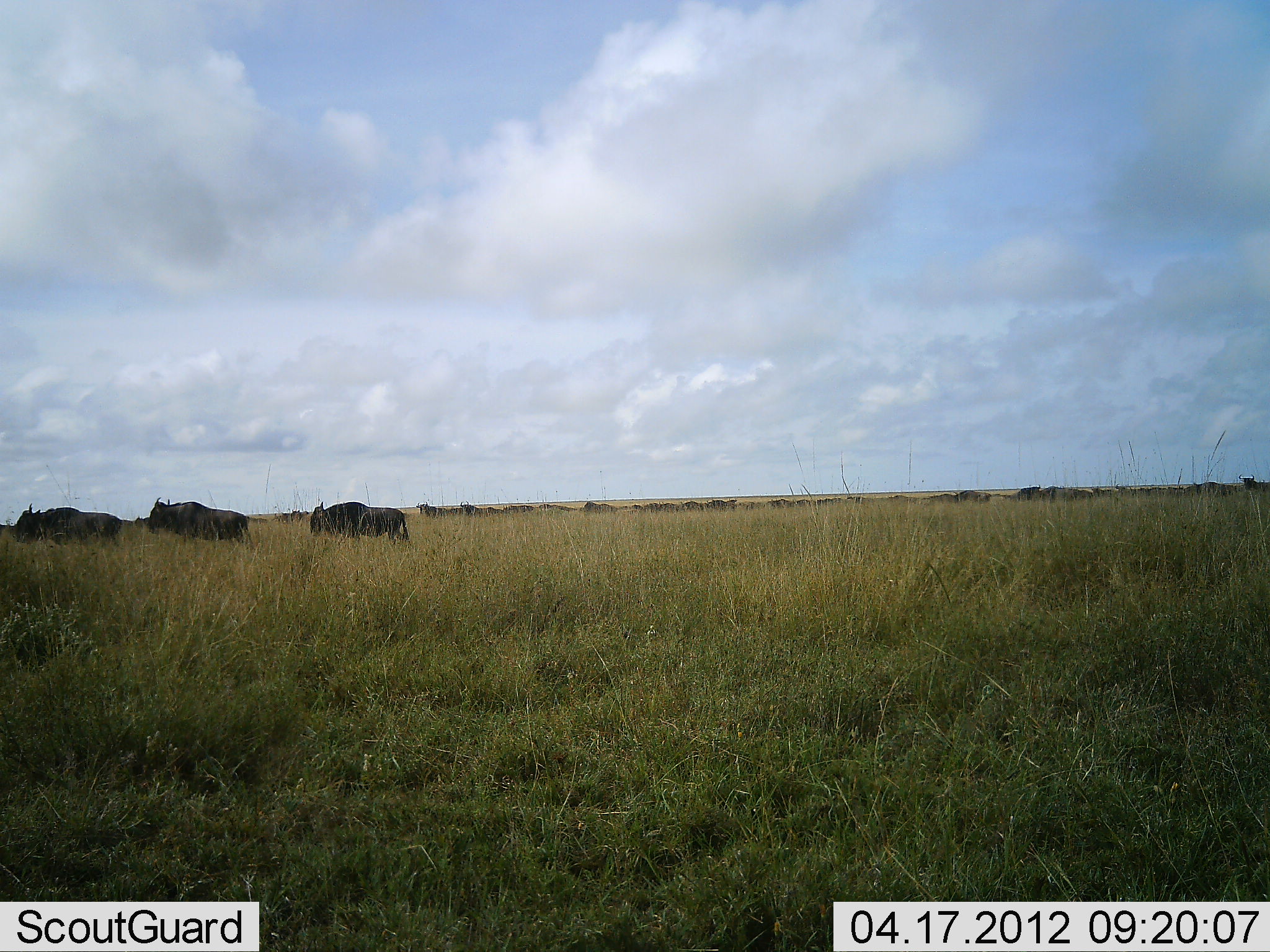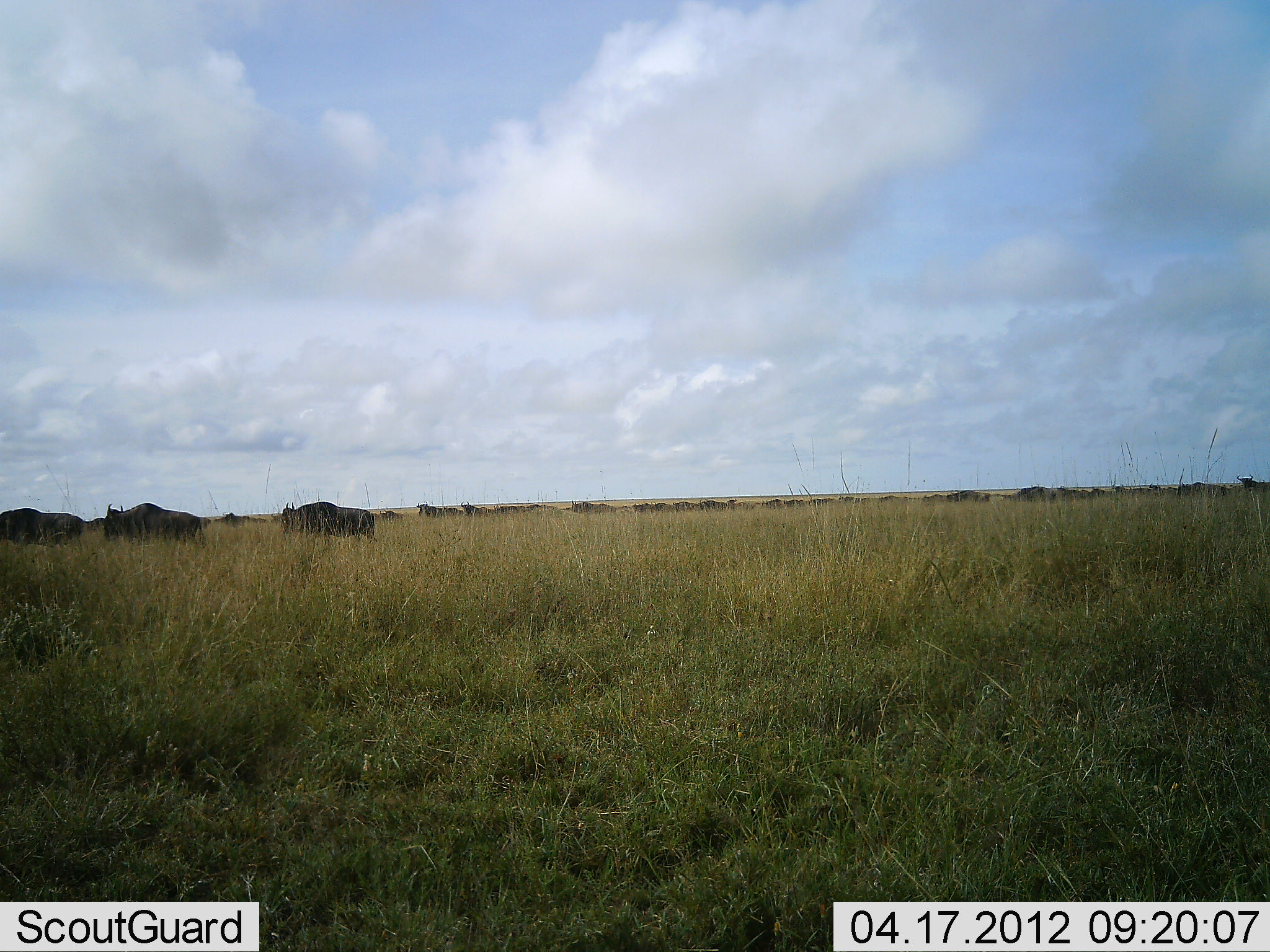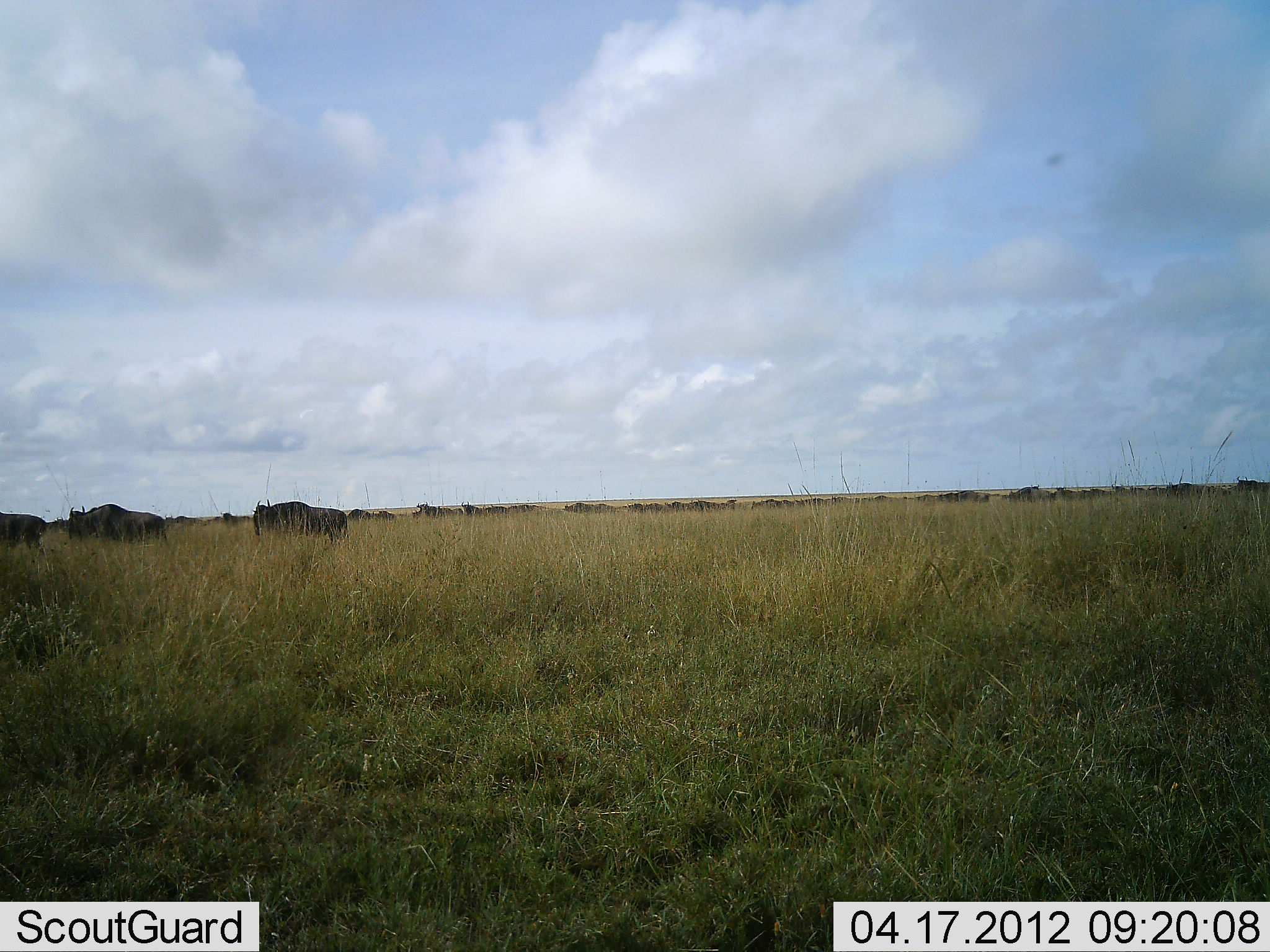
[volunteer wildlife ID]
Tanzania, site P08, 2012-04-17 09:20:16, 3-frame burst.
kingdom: Animalia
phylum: Chordata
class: Mammalia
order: Artiodactyla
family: Bovidae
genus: Connochaetes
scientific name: Connochaetes taurinus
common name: blue wildebeest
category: wildebeest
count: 11-50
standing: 10%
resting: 0%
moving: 100%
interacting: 0%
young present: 0%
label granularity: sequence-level